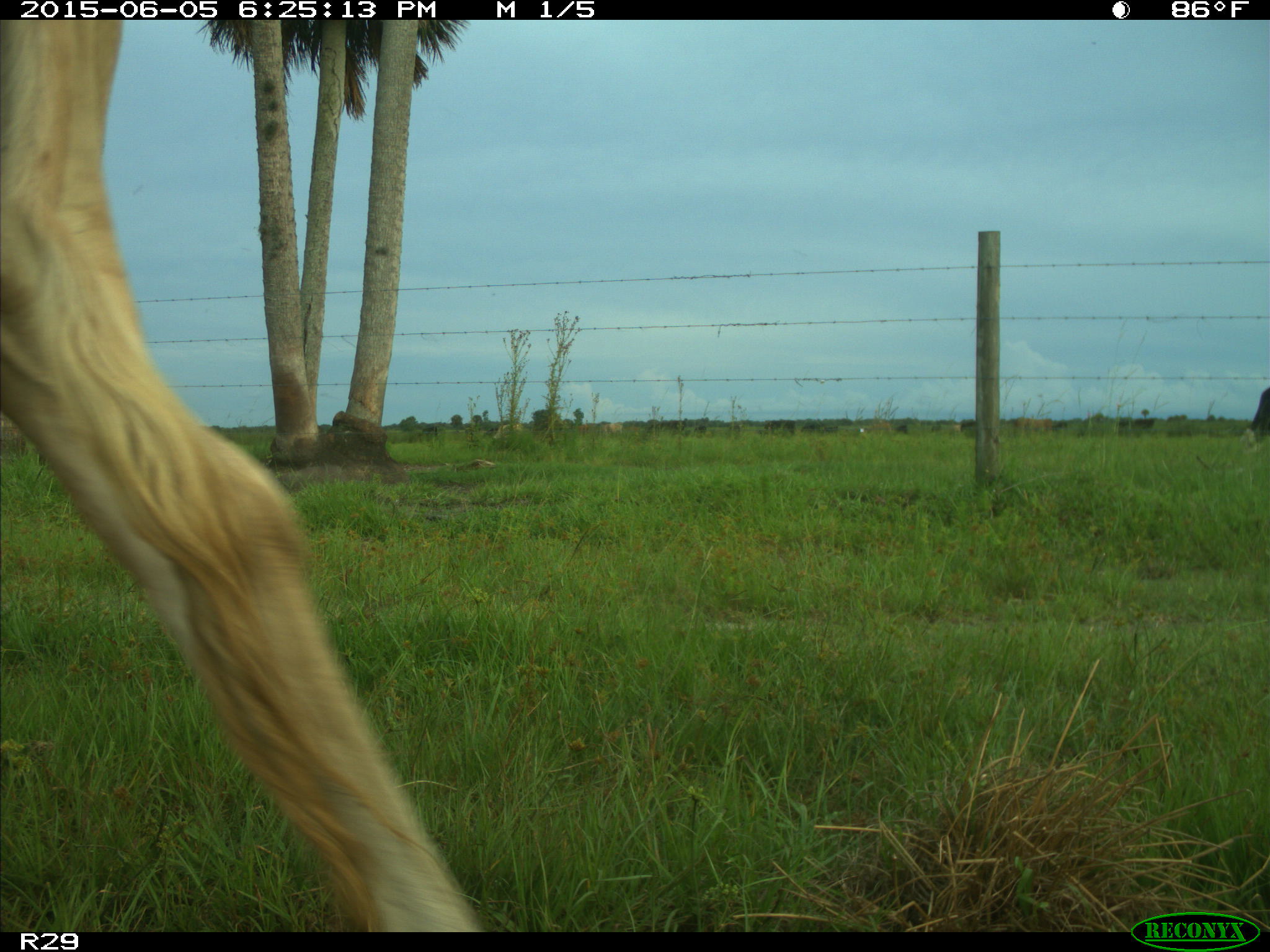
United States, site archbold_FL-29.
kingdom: Animalia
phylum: Chordata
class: Mammalia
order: Artiodactyla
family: Bovidae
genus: Bos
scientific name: Bos taurus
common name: domestic cow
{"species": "Bos taurus (domestic cow)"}